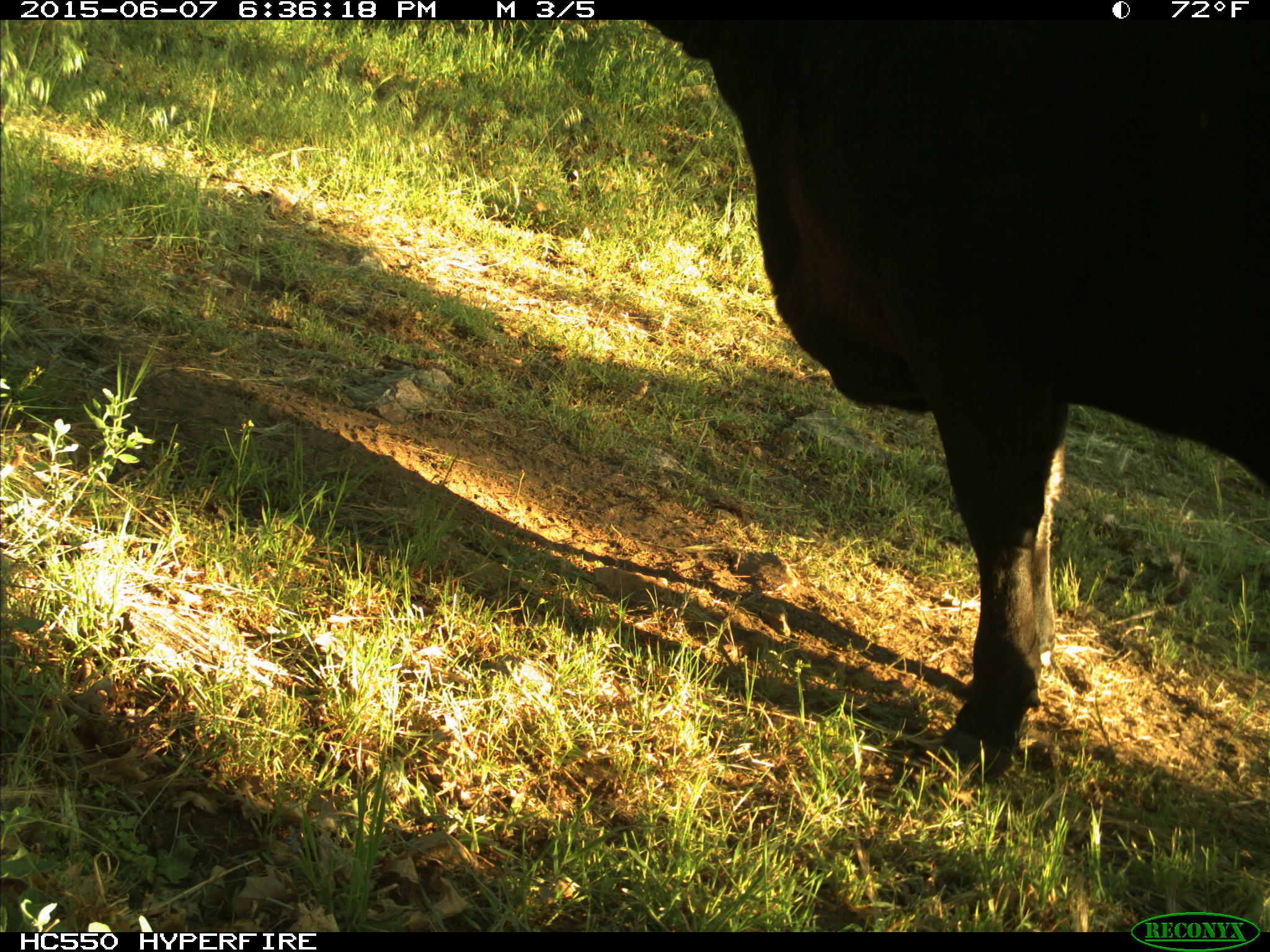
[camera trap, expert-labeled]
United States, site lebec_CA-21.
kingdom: Animalia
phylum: Chordata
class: Mammalia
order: Artiodactyla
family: Bovidae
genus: Bos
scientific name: Bos taurus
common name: domestic cow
Bos taurus (domestic cow).